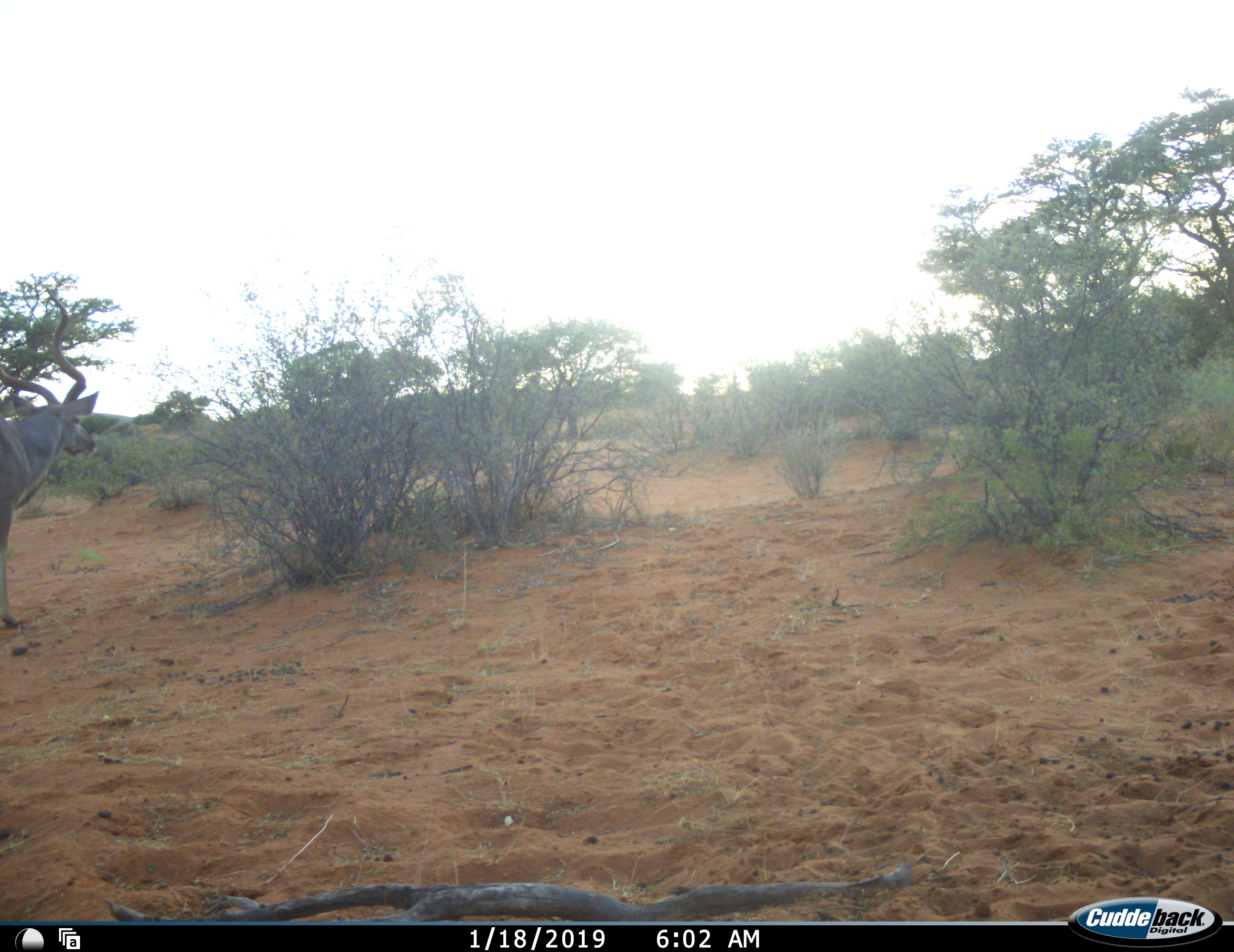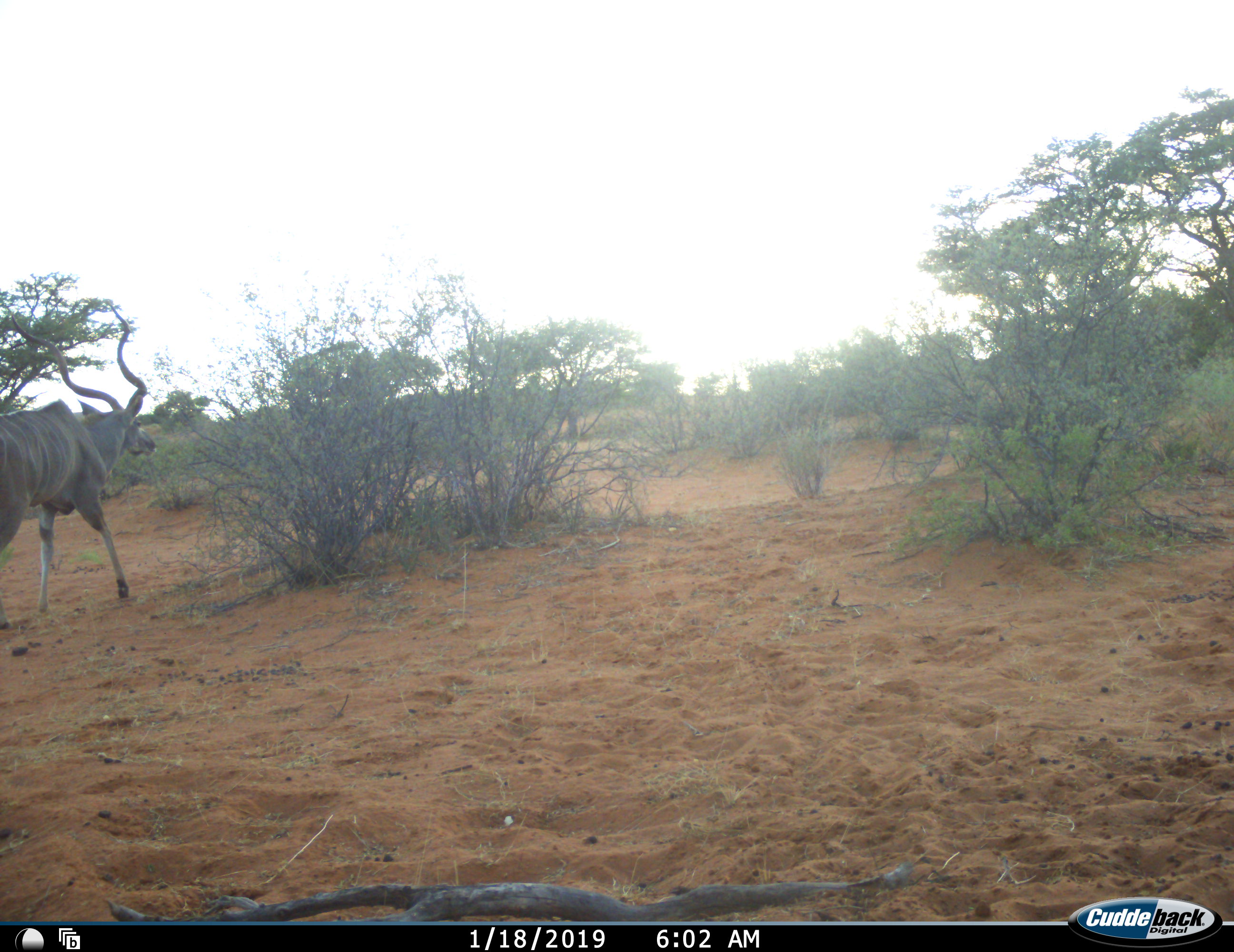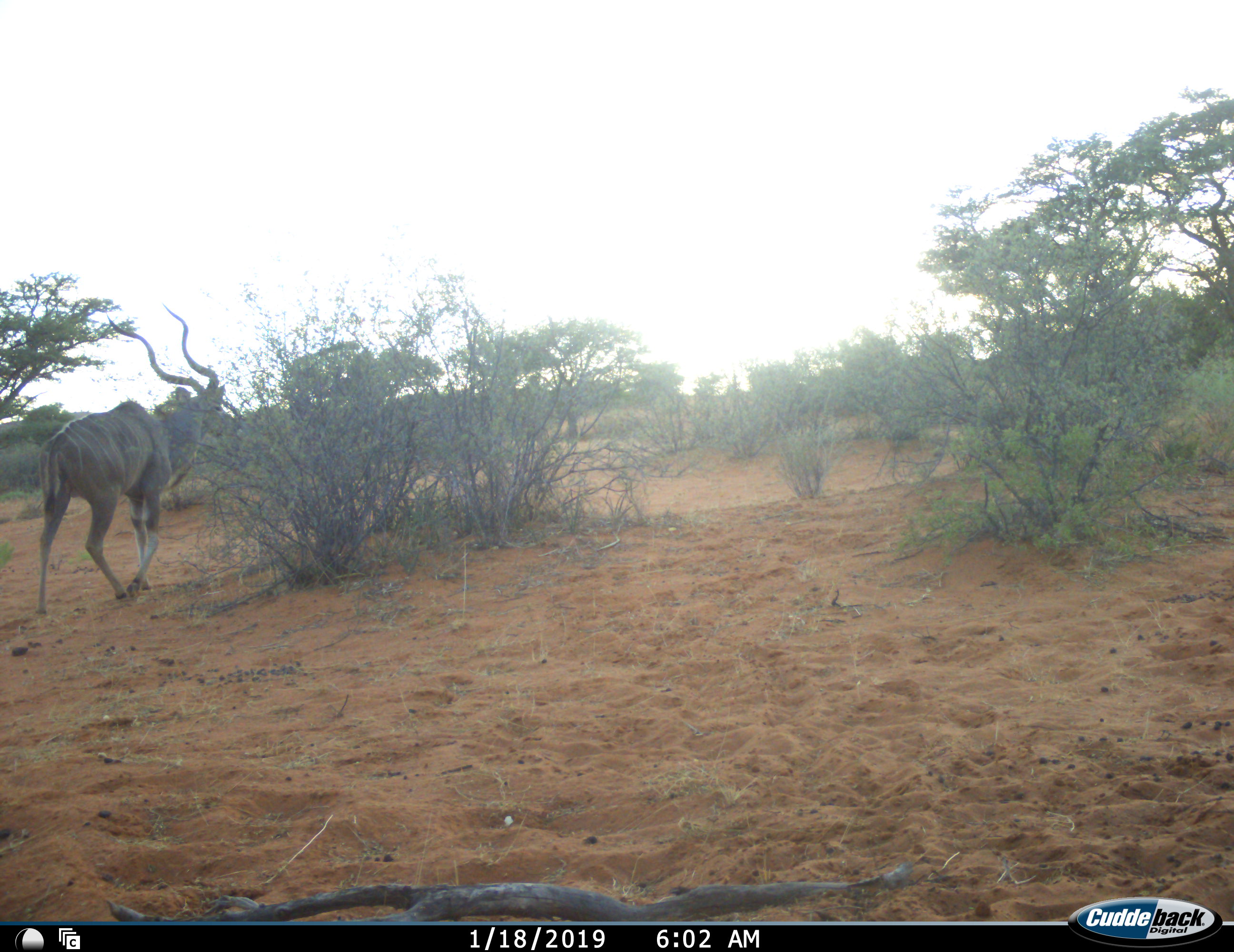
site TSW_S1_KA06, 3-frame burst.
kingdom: Animalia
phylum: Chordata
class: Mammalia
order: Artiodactyla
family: Bovidae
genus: Tragelaphus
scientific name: Tragelaphus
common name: kudu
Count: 1.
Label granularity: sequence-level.